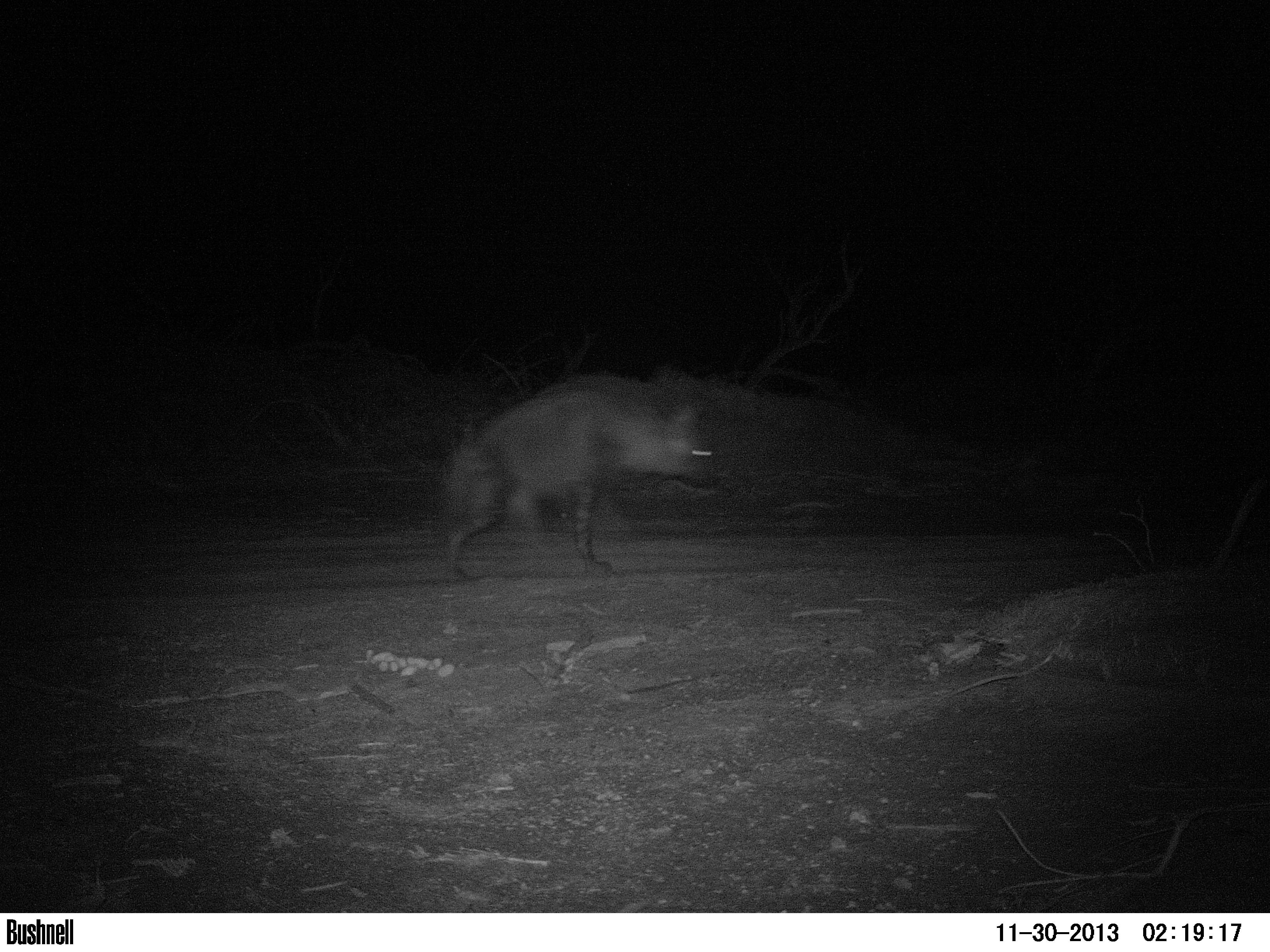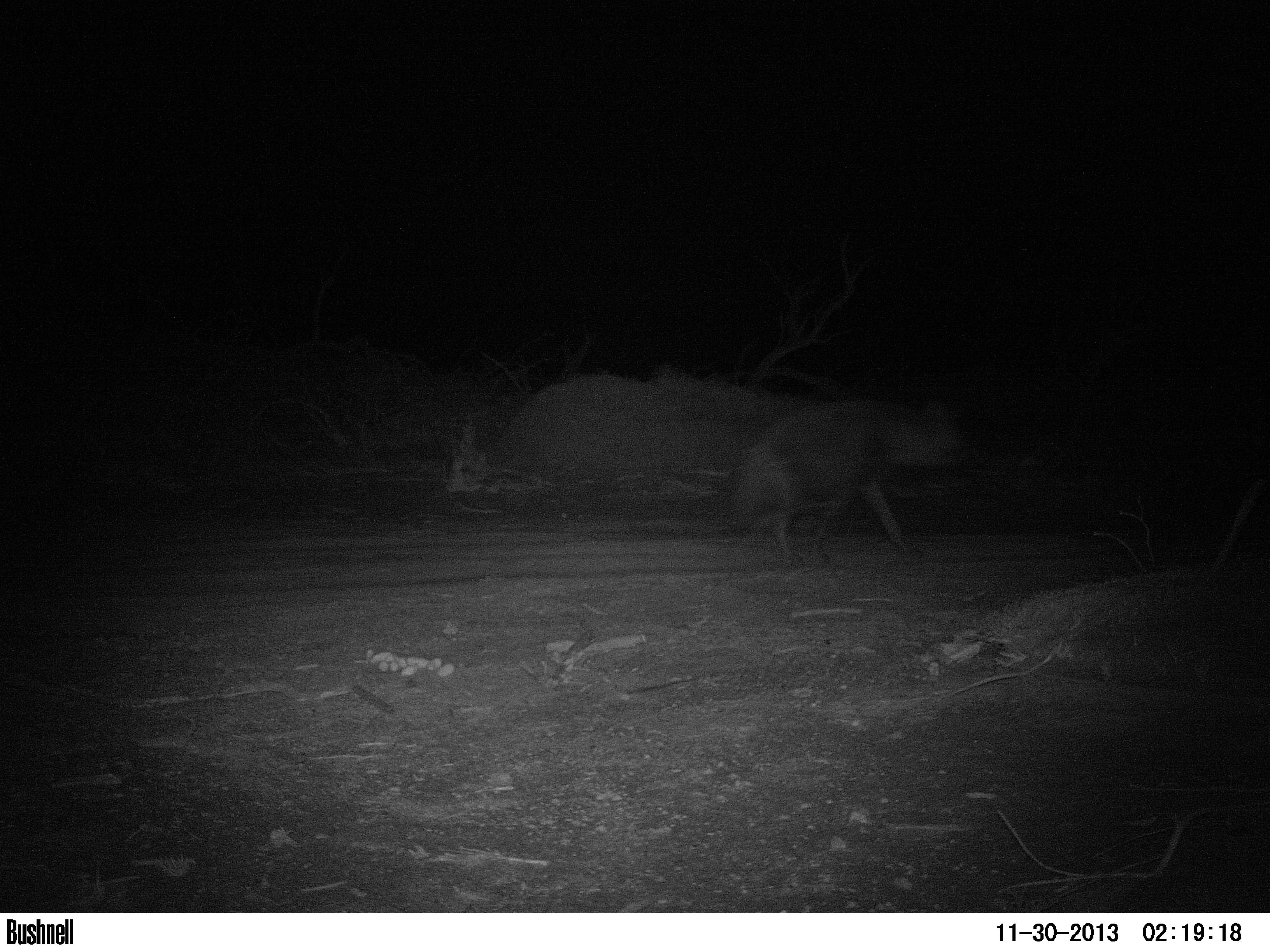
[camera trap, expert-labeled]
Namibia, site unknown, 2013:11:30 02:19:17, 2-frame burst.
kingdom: Animalia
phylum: Chordata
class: Mammalia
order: Carnivora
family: Hyaenidae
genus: Parahyaena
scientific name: Parahyaena brunnea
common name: brown hyena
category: hyaena brunnea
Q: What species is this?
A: Hyaena brunnea (brown hyena) (Parahyaena brunnea).